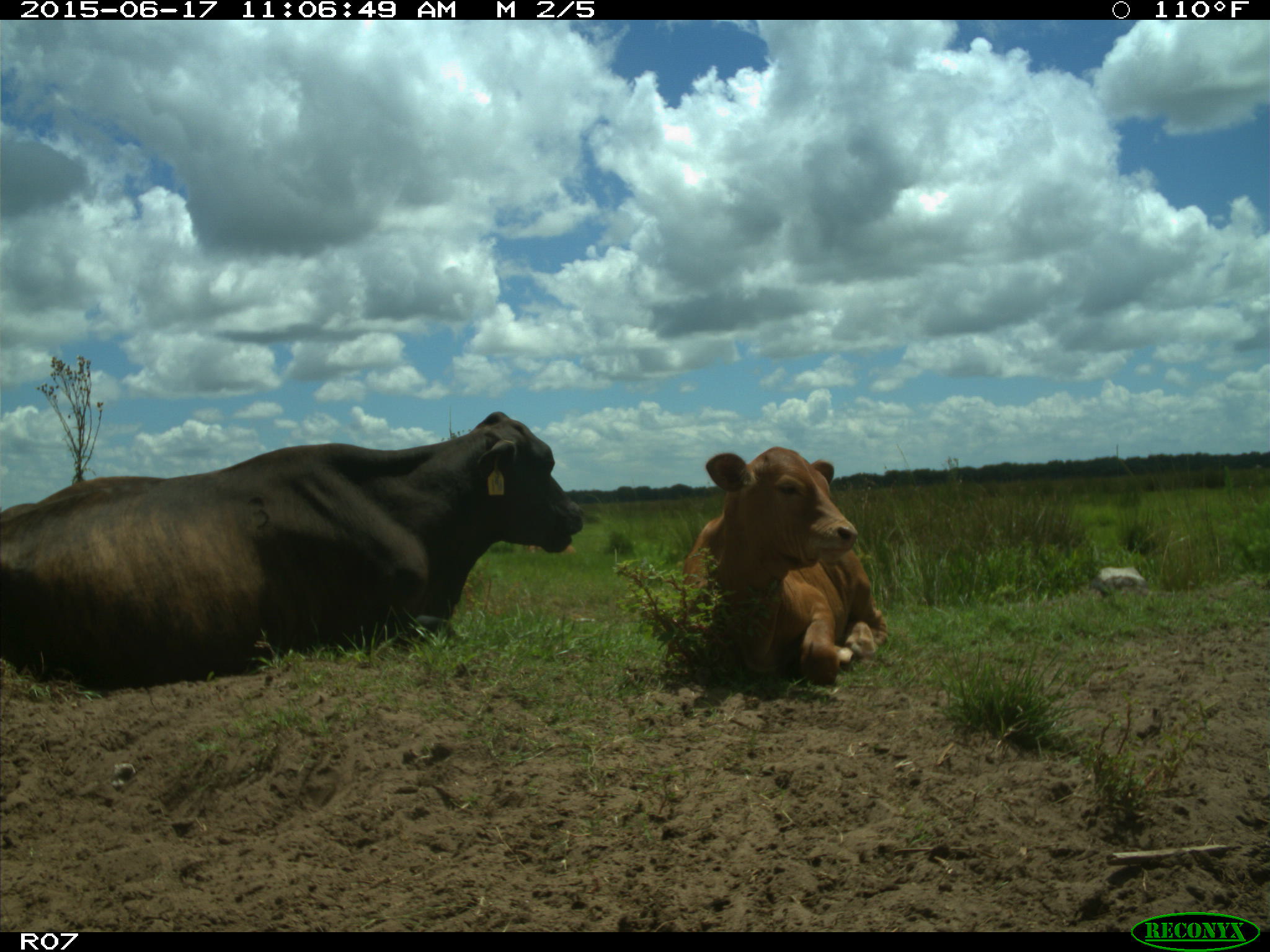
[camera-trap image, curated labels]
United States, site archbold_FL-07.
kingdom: Animalia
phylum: Chordata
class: Mammalia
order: Artiodactyla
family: Bovidae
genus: Bos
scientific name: Bos taurus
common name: domestic cow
Bos taurus (domestic cow).